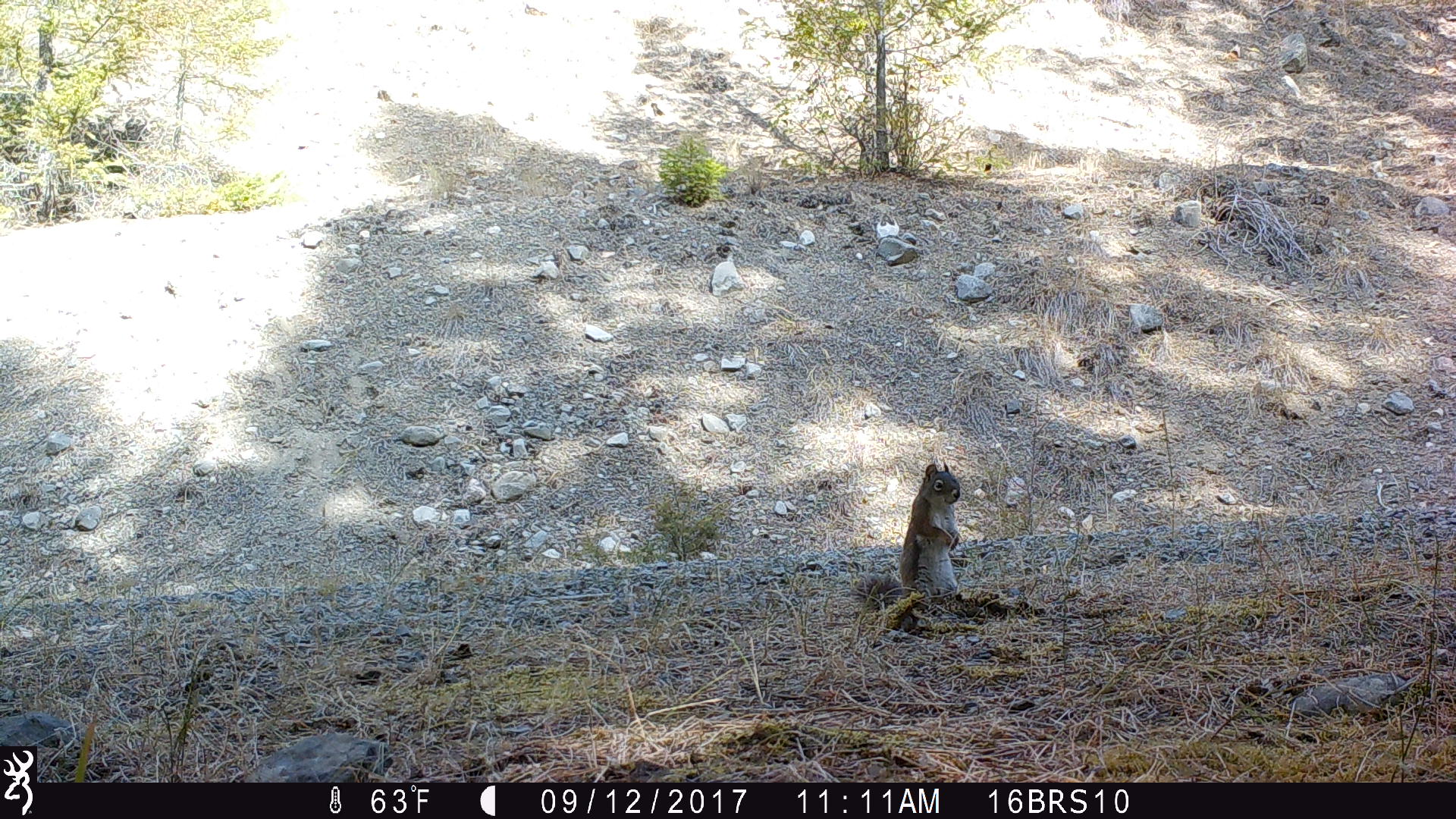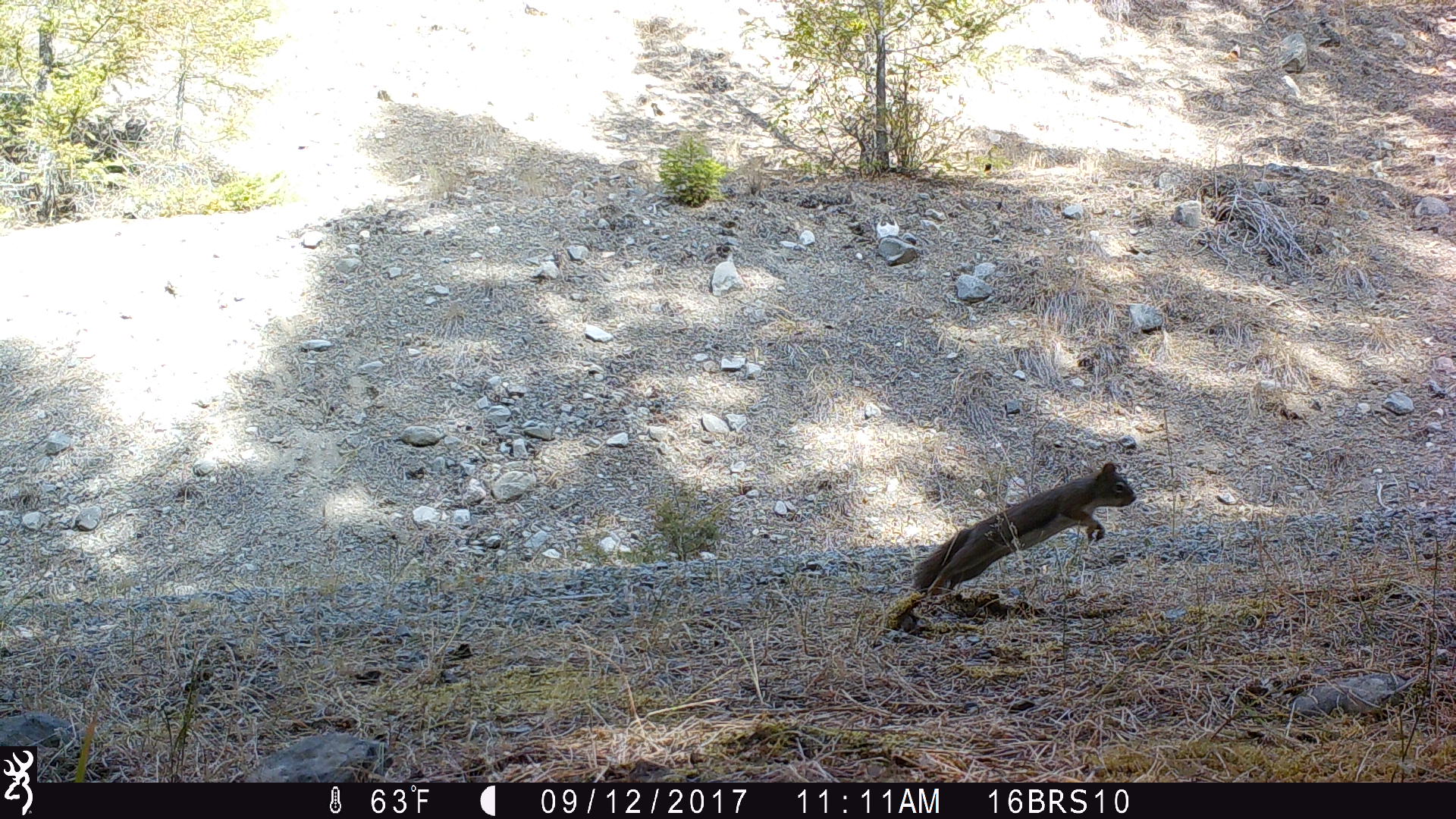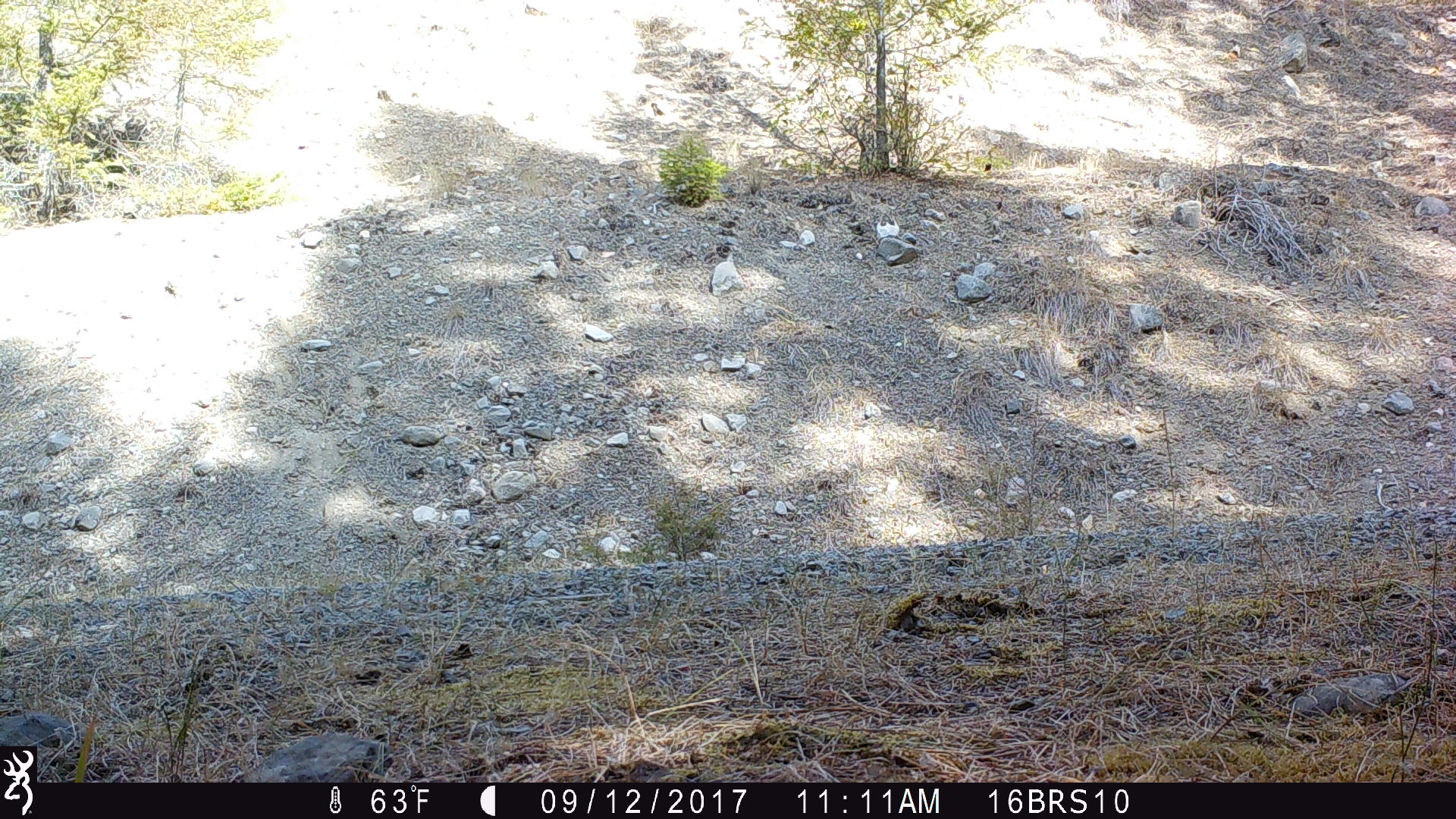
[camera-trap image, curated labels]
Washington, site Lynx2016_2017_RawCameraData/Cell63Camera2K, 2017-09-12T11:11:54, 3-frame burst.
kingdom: Animalia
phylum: Chordata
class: Mammalia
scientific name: Mammalia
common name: small mammal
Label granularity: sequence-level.